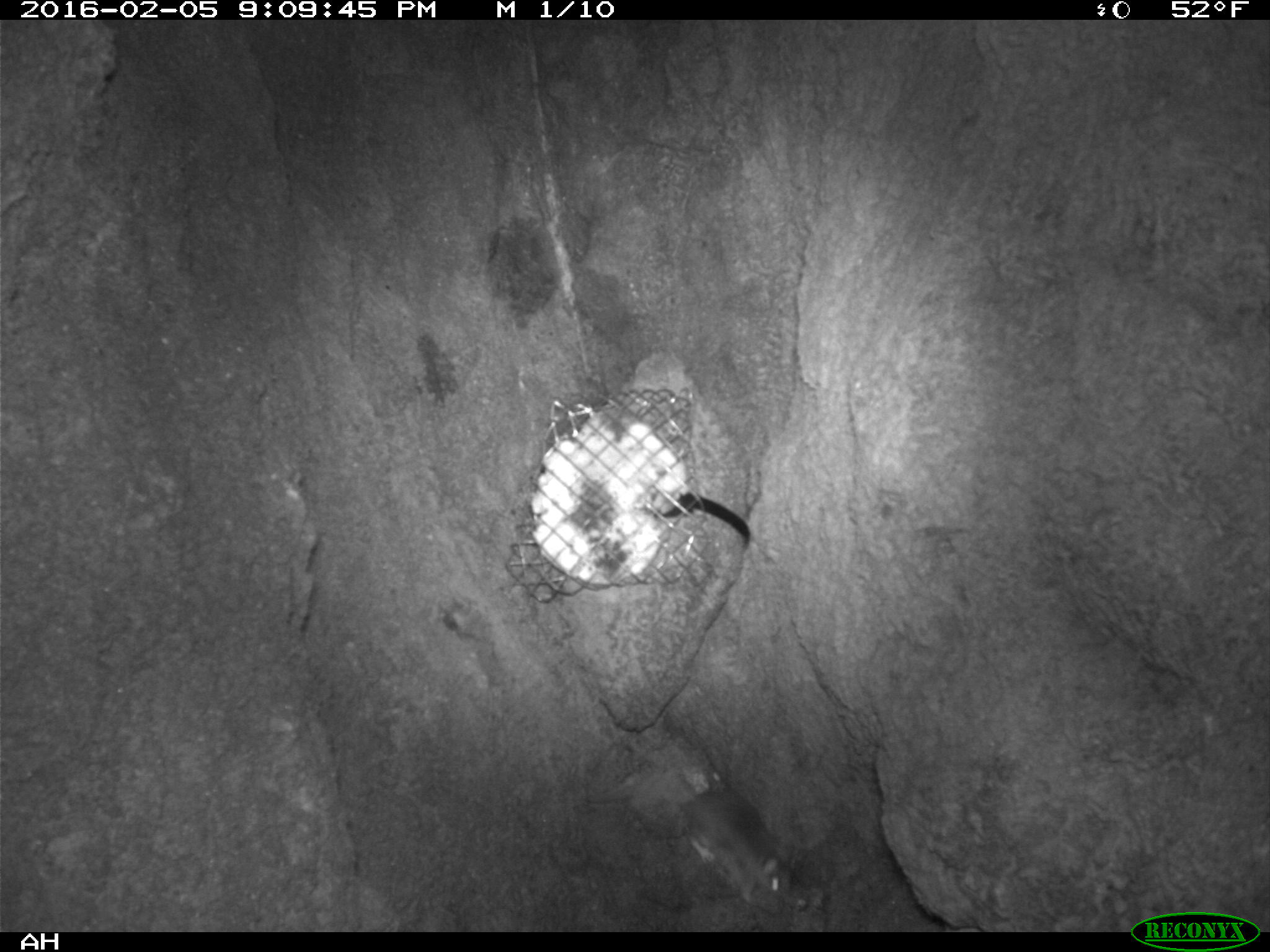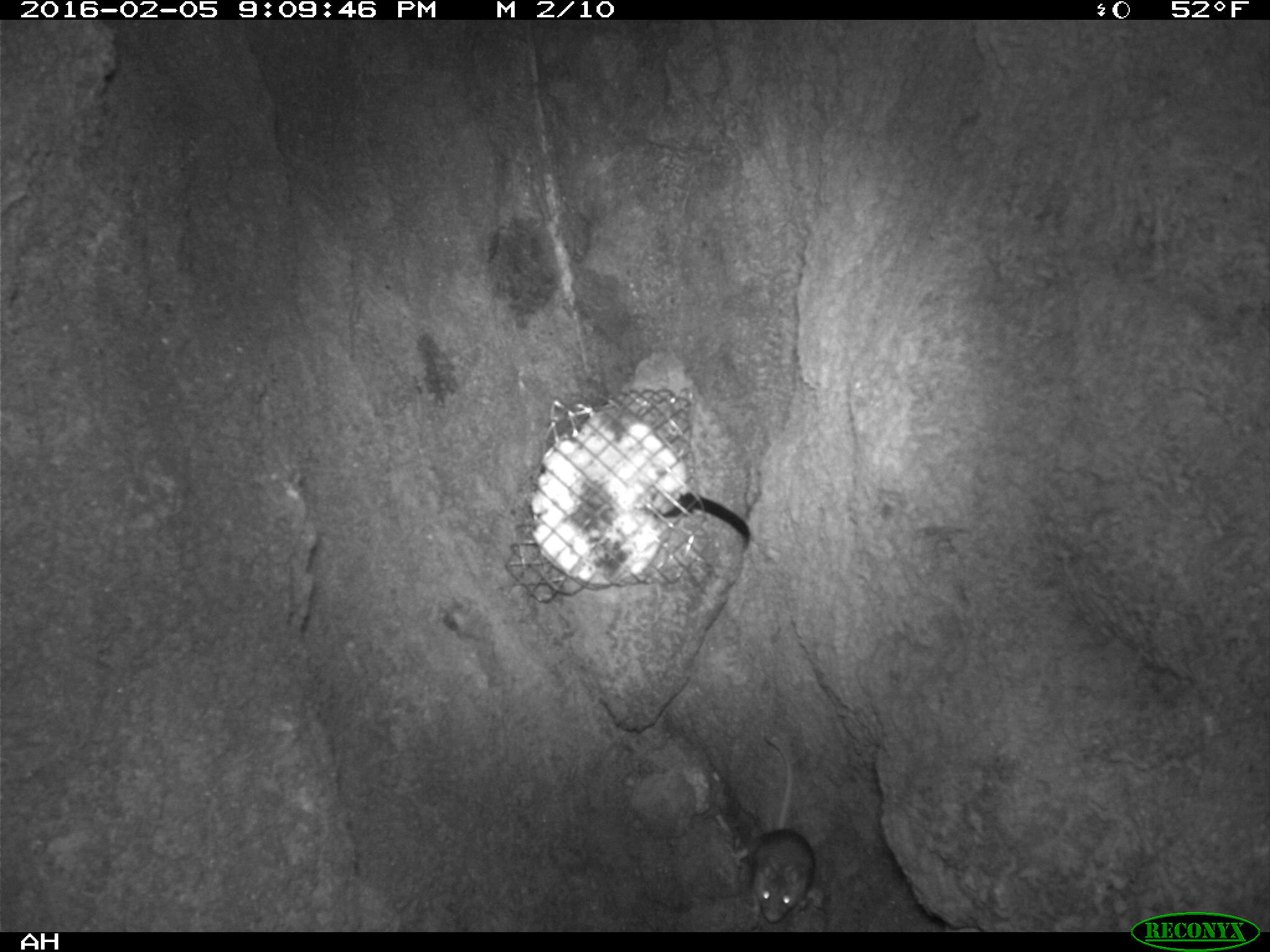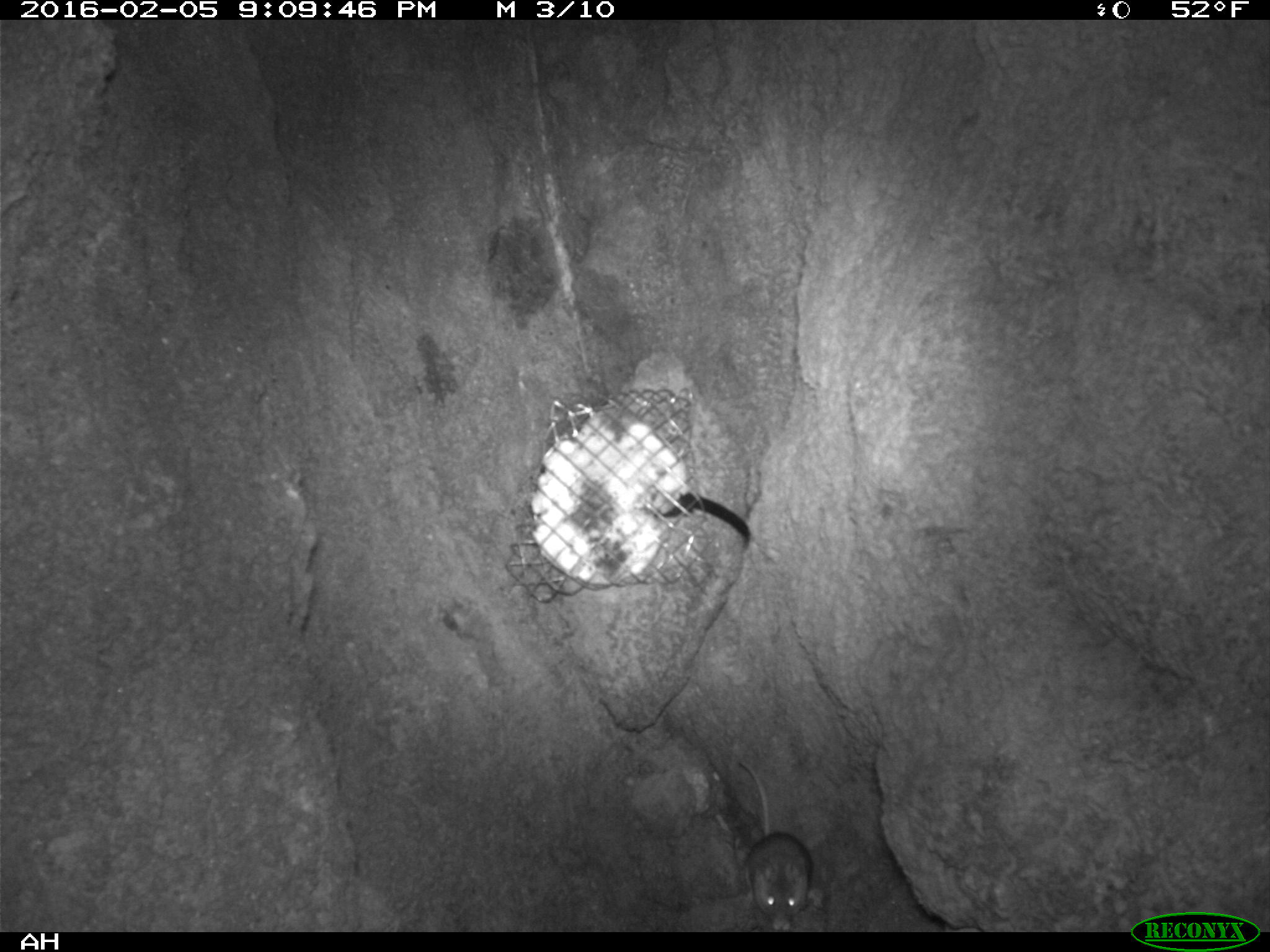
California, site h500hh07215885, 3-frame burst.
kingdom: Animalia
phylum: Chordata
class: Mammalia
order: Rodentia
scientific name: Rodentia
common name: rodent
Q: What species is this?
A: Rodent (Rodentia).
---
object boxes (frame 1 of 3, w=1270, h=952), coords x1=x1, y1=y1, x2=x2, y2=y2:
rodent: x1=585, y1=782, x2=797, y2=904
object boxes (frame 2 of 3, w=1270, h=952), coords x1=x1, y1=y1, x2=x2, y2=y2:
rodent: x1=750, y1=734, x2=817, y2=923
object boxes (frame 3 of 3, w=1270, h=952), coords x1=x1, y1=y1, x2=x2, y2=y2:
rodent: x1=733, y1=760, x2=814, y2=930